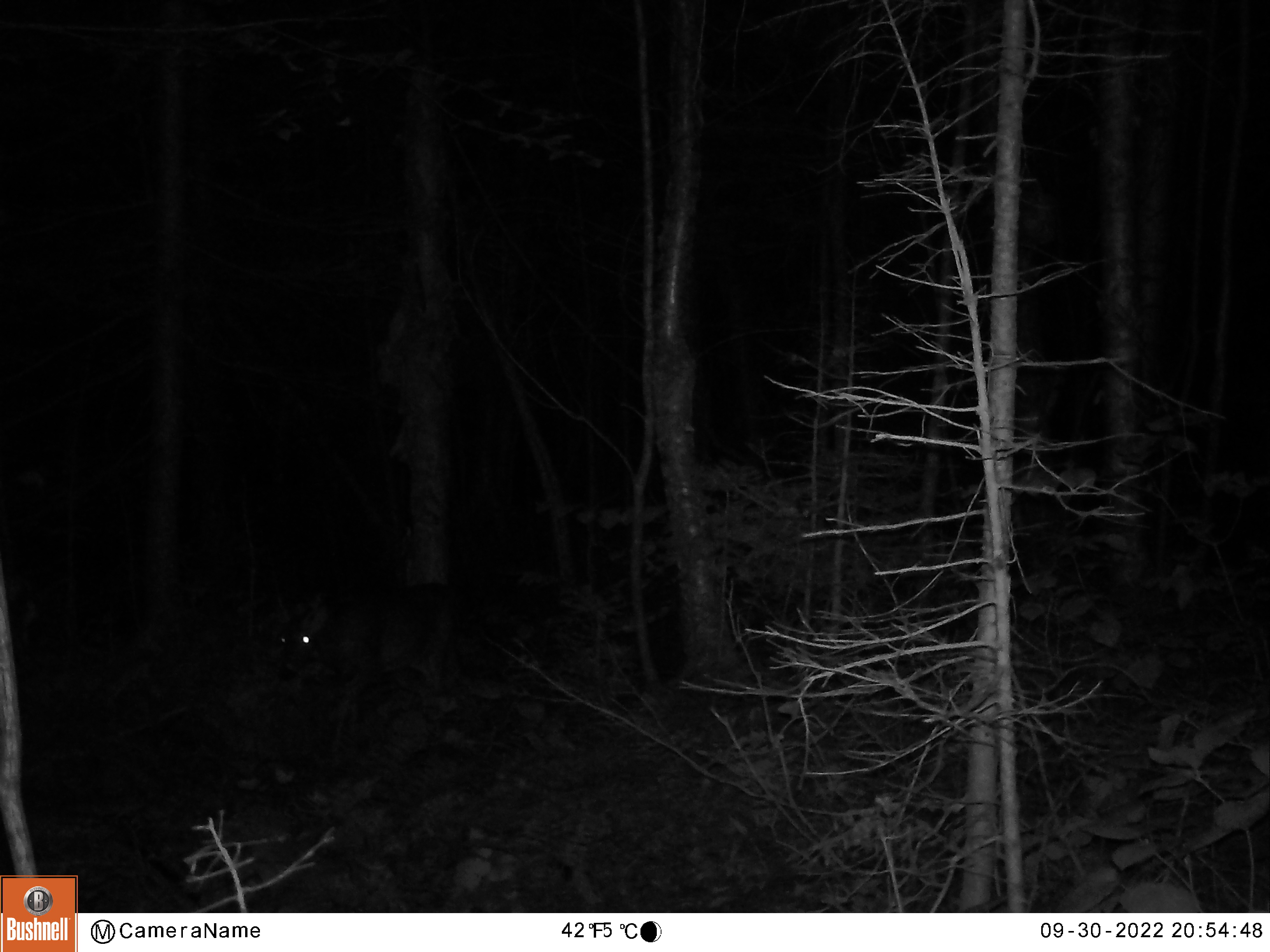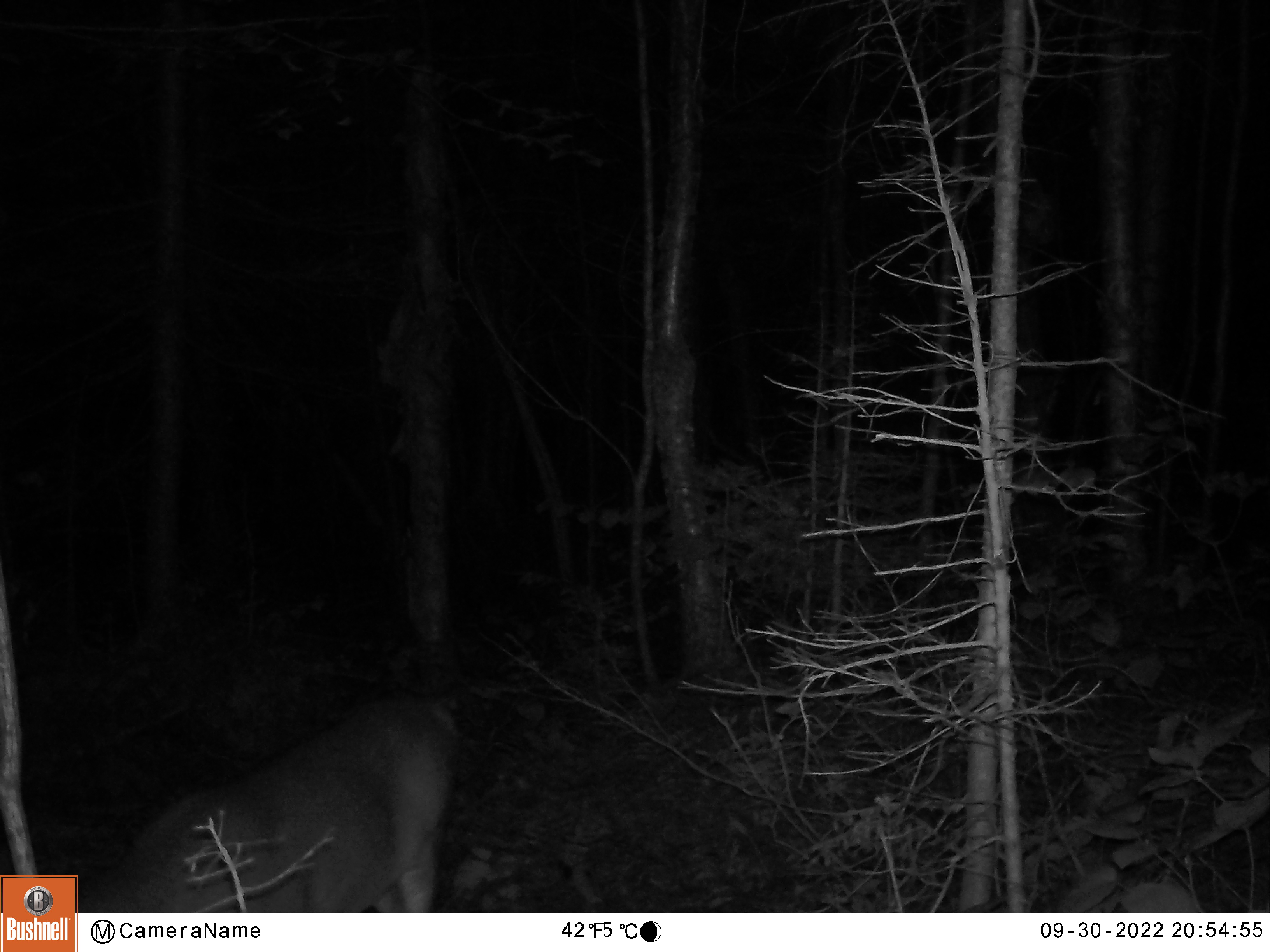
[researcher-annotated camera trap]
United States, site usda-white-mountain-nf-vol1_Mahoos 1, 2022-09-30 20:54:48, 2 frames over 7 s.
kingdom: Animalia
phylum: Chordata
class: Mammalia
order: Artiodactyla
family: Cervidae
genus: Odocoileus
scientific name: Odocoileus virginianus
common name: white-tailed deer